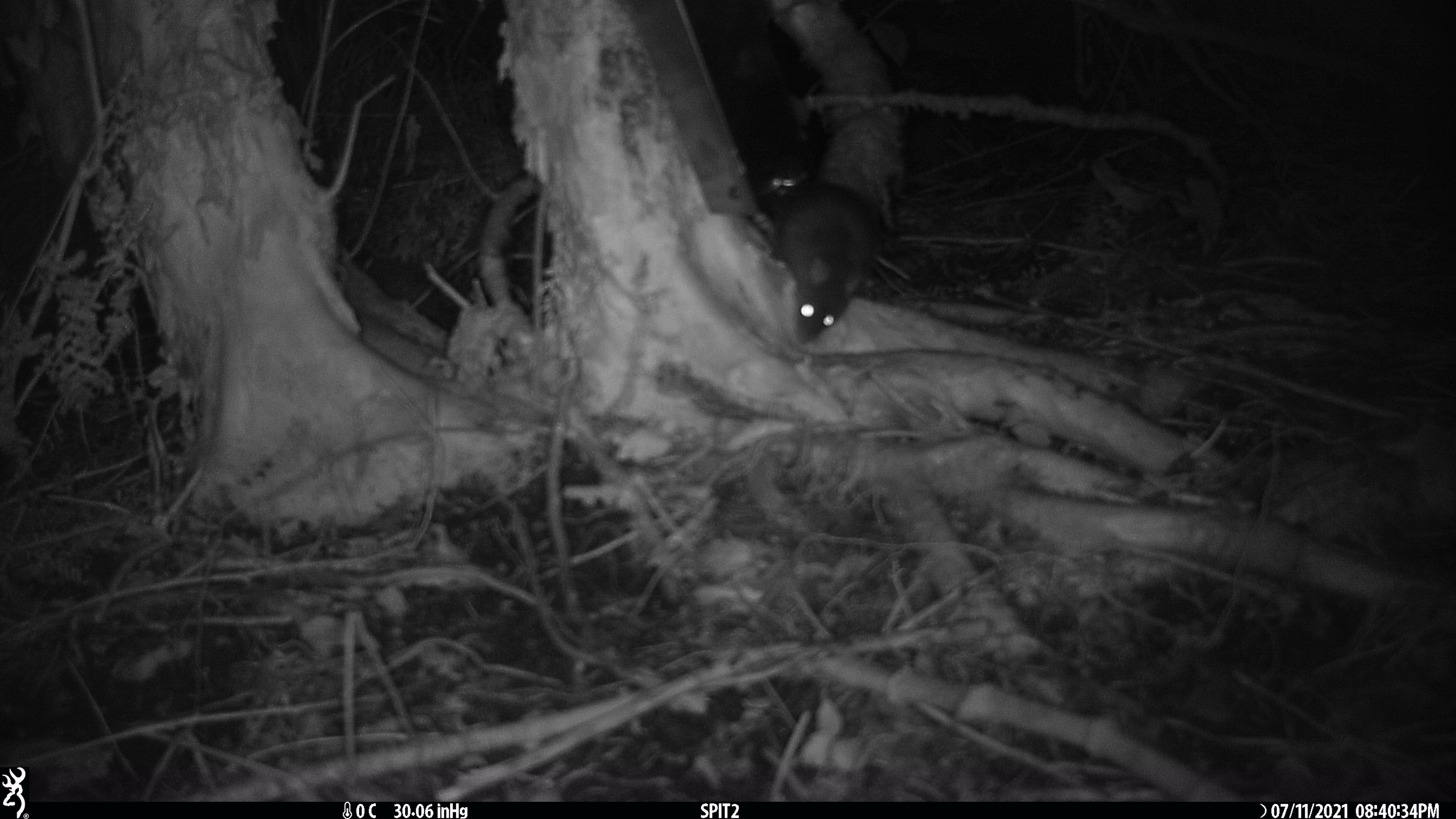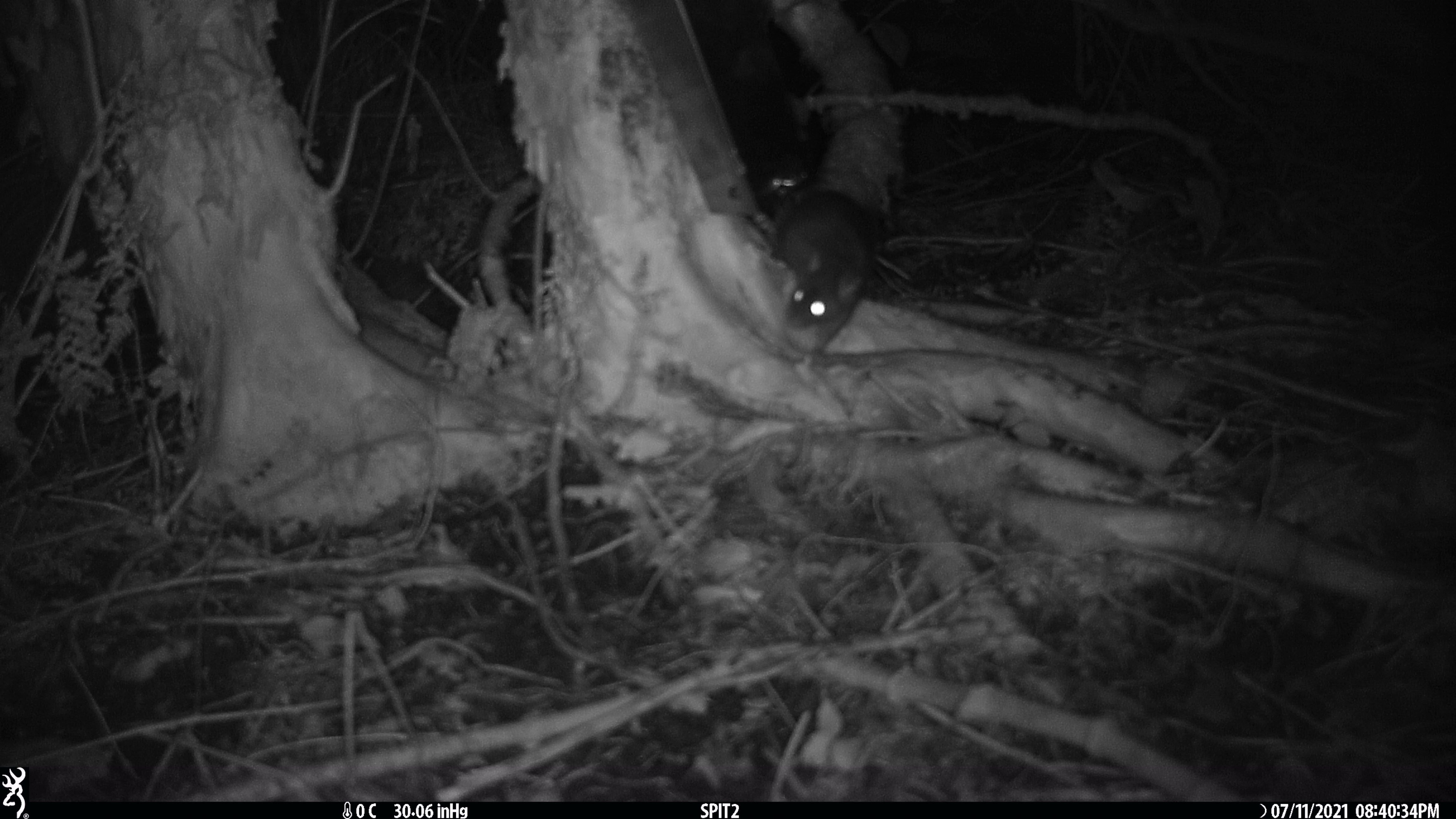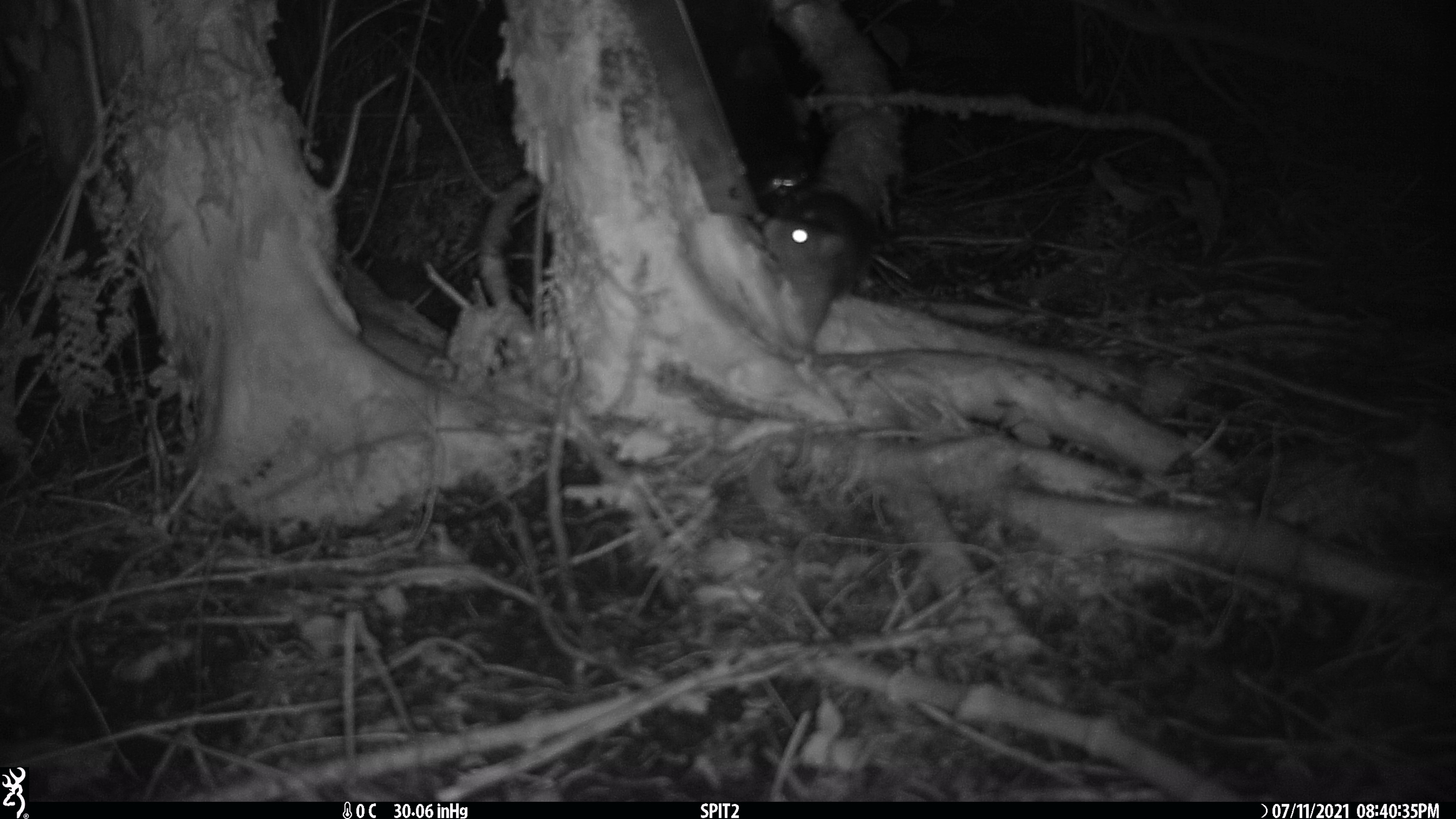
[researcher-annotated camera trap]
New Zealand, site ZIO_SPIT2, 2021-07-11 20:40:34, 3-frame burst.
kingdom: Animalia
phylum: Chordata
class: Mammalia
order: Rodentia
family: Muridae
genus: Rattus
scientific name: Rattus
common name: rat